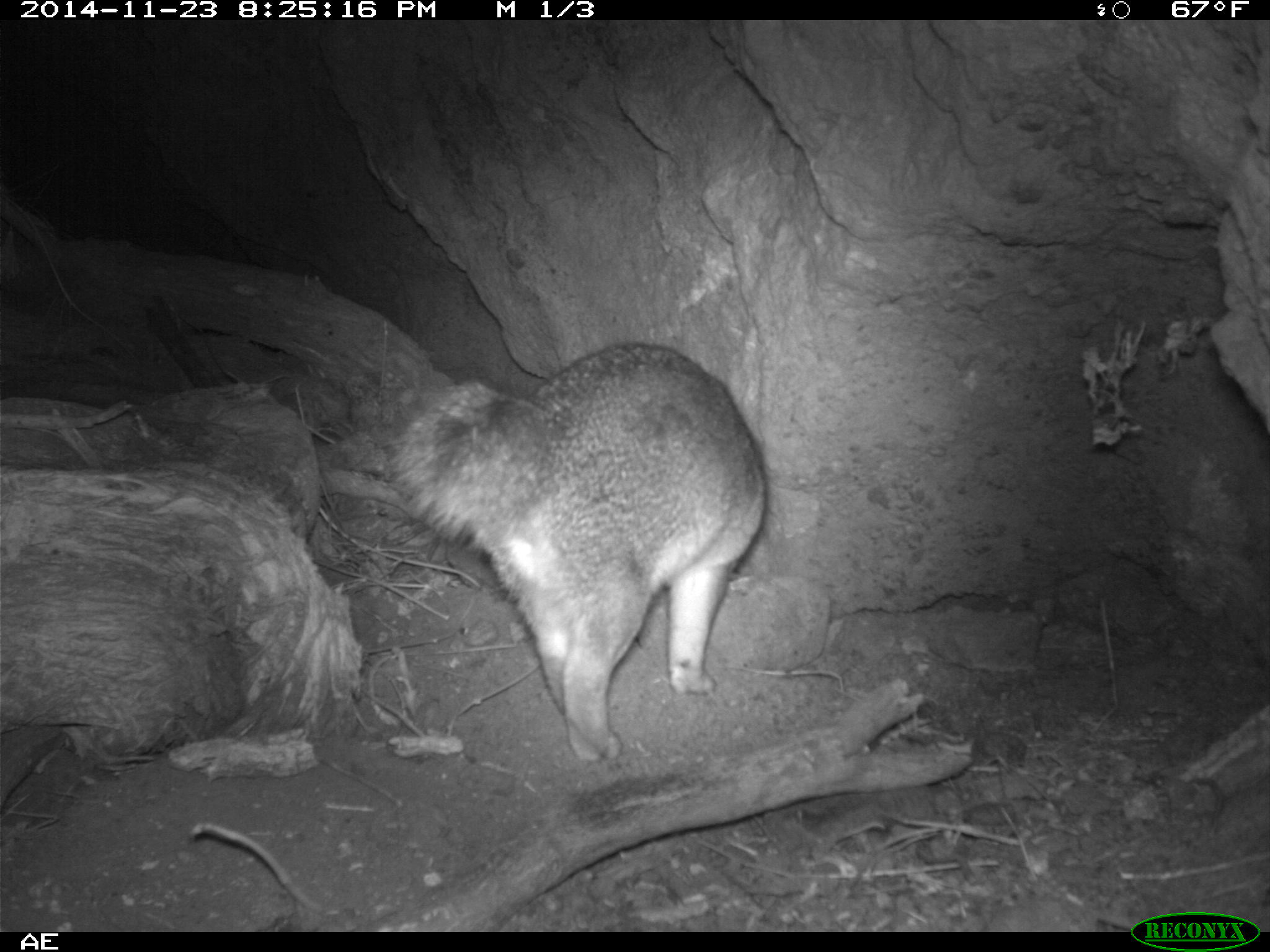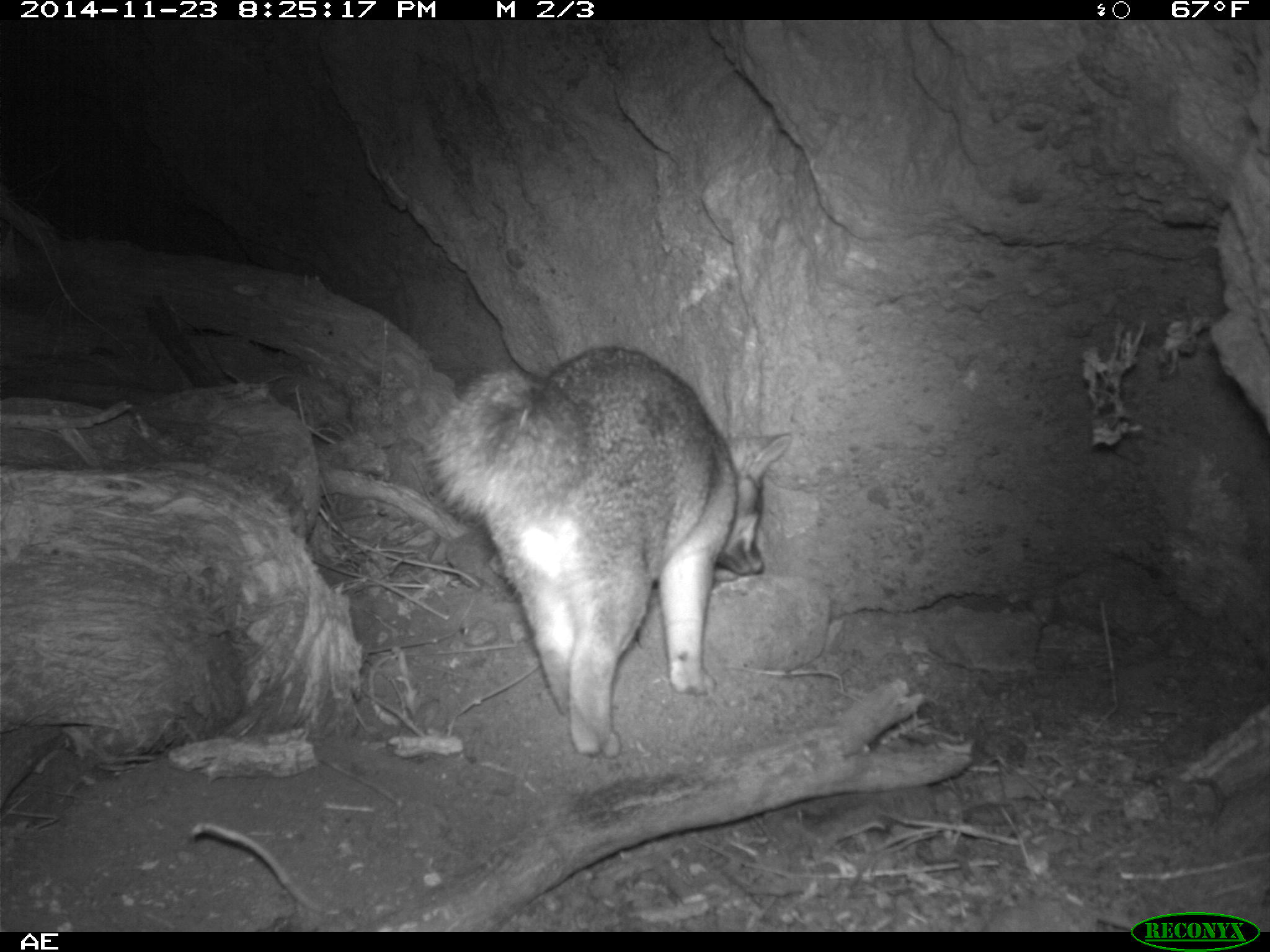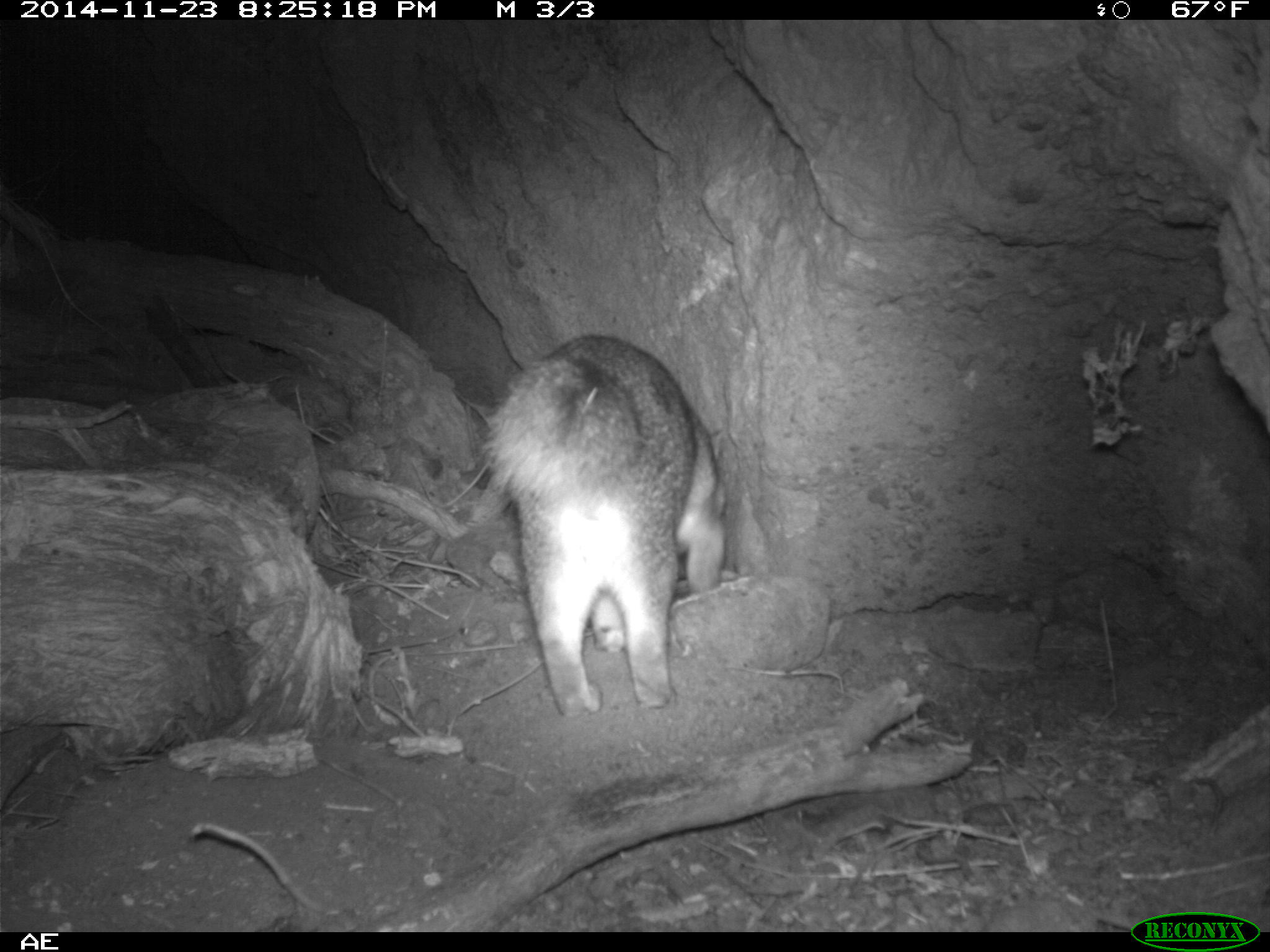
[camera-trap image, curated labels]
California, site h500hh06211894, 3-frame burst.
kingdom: Animalia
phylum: Chordata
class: Mammalia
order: Carnivora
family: Canidae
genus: Urocyon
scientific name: Urocyon littoralis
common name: island fox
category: fox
Fox (island fox) (Urocyon littoralis).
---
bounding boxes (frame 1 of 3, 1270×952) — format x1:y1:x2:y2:
fox: 398:342:764:763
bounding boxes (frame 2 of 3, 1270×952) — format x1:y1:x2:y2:
fox: 415:345:792:760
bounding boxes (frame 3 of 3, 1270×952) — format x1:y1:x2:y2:
fox: 484:334:728:716